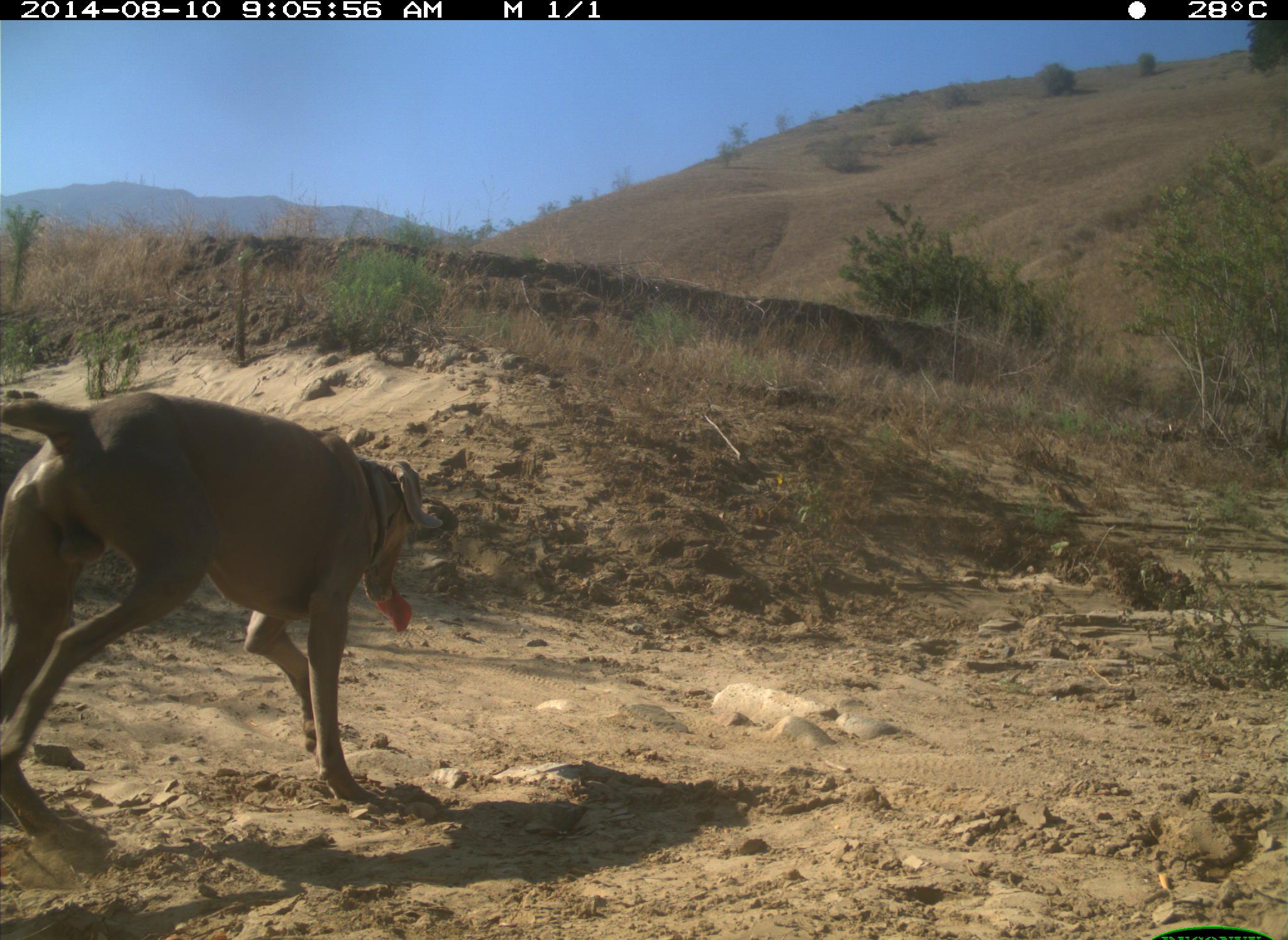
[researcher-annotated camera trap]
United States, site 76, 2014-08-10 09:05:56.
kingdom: Animalia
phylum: Chordata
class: Mammalia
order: Carnivora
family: Canidae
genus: Canis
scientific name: Canis familiaris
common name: domestic dog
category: dog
Dog (domestic dog) (Canis familiaris).